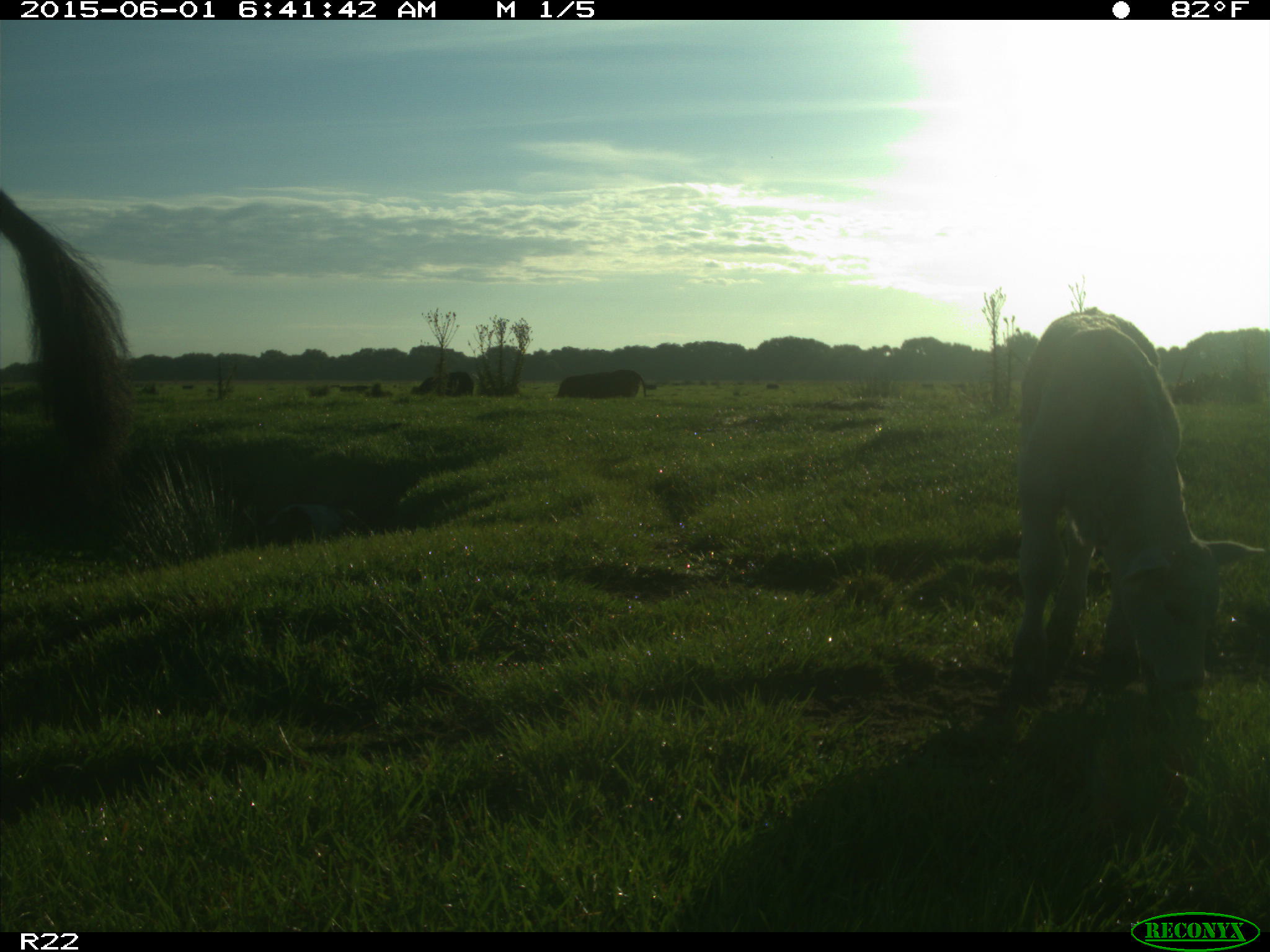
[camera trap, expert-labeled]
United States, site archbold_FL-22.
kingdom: Animalia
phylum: Chordata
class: Mammalia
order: Artiodactyla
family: Bovidae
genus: Bos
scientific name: Bos taurus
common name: domestic cow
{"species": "Bos taurus (domestic cow)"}